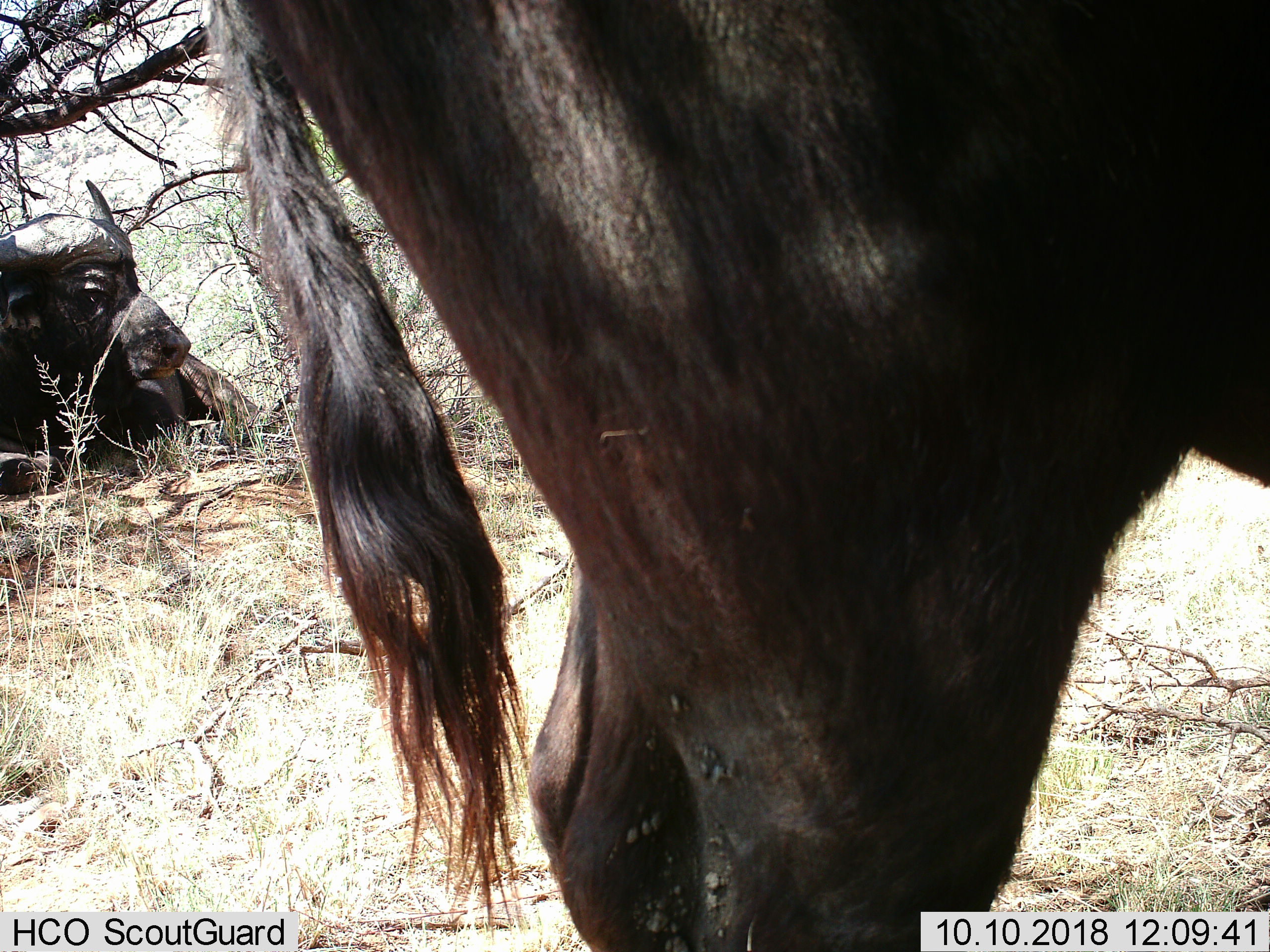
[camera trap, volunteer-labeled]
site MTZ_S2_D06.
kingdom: Animalia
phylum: Chordata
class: Mammalia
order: Artiodactyla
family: Bovidae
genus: Syncerus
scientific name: Syncerus caffer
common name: african buffalo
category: buffalo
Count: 2.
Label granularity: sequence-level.